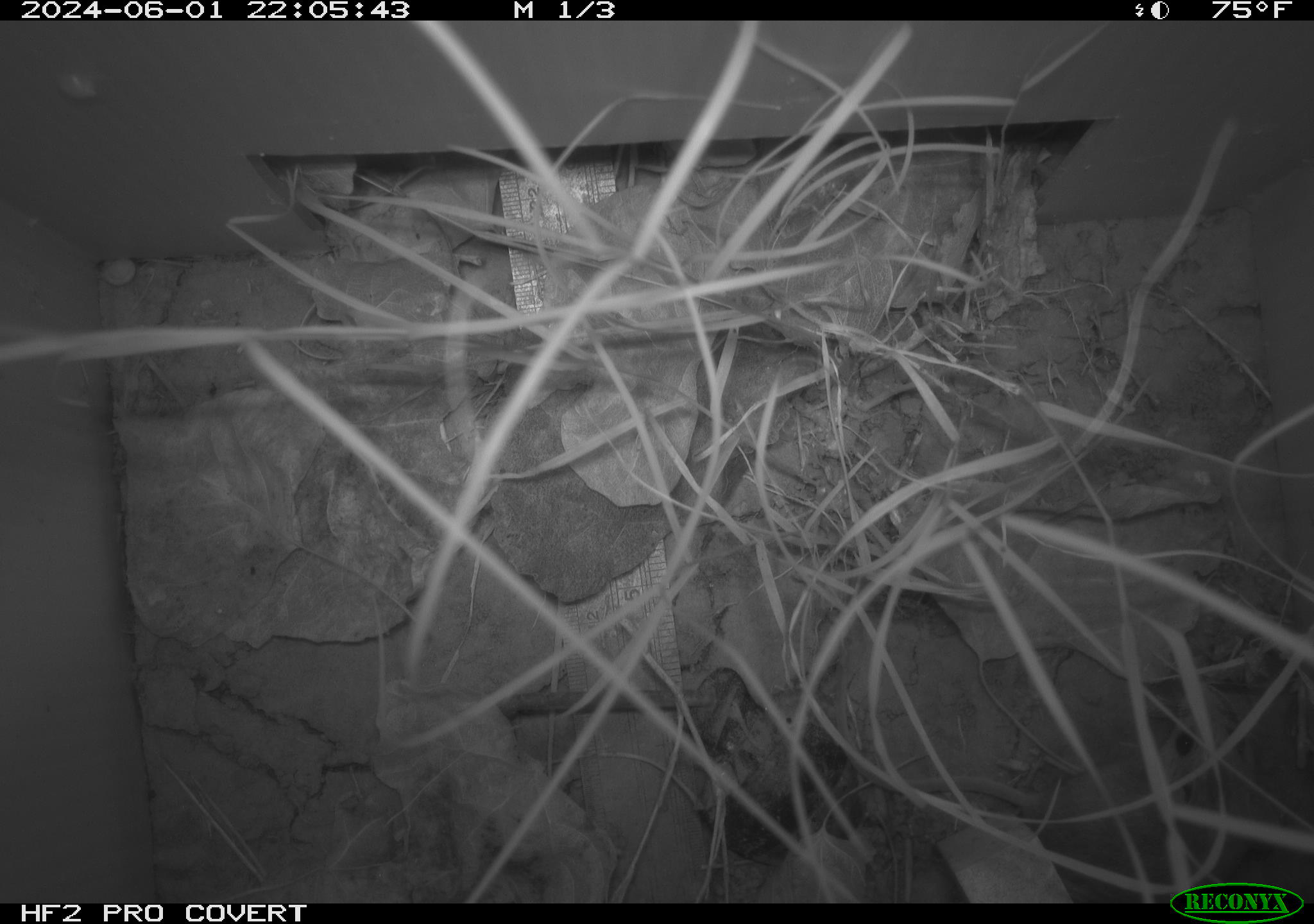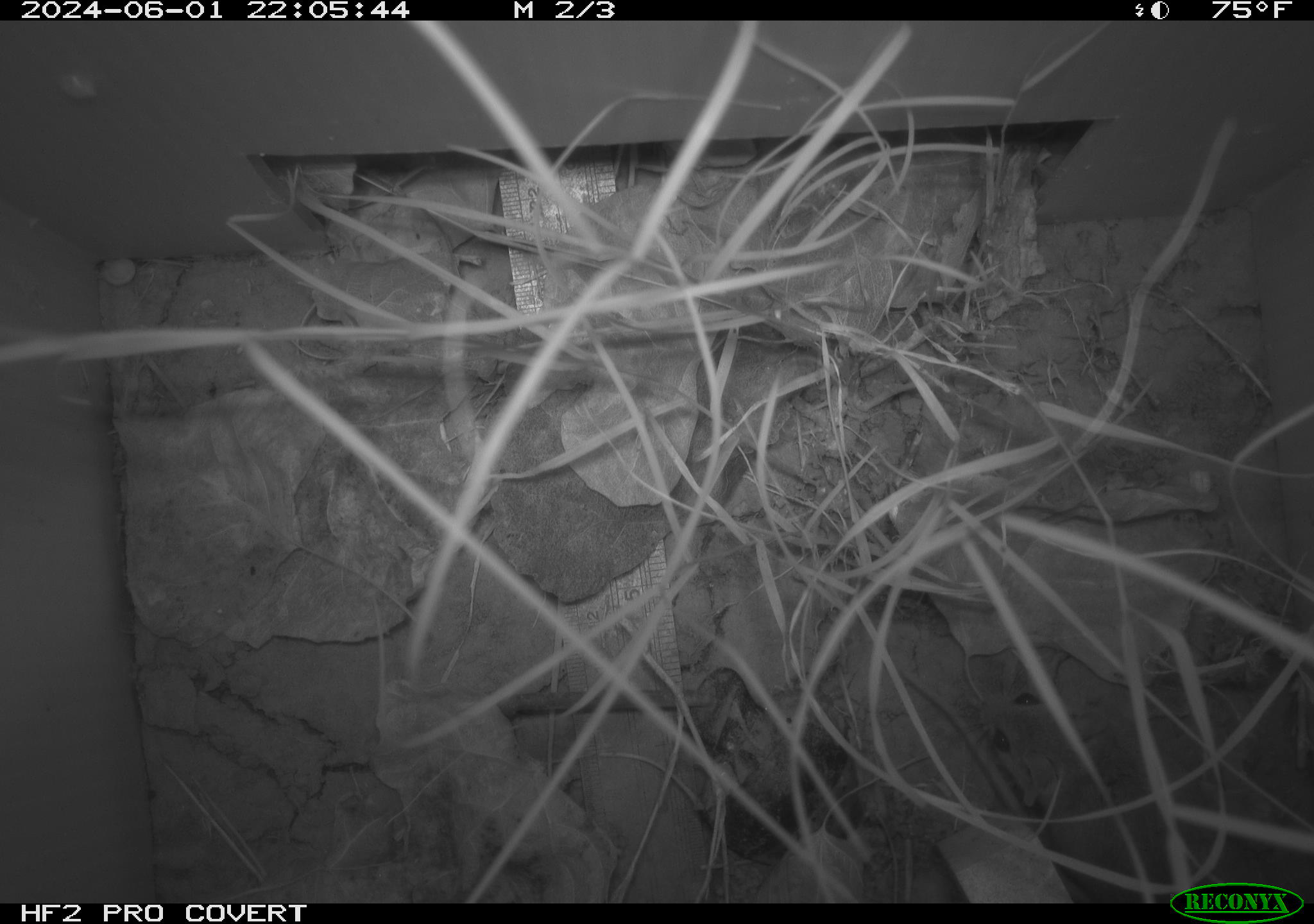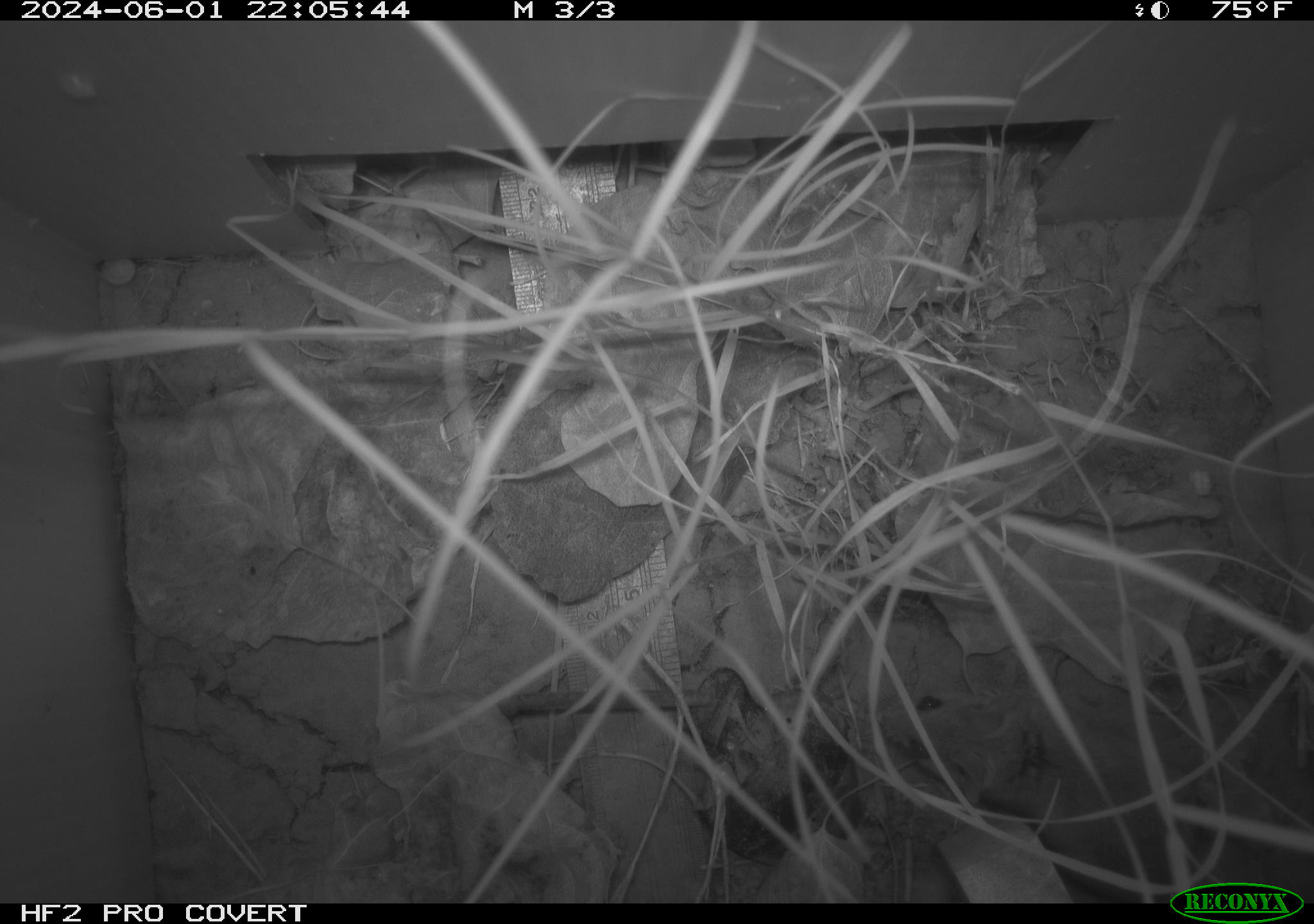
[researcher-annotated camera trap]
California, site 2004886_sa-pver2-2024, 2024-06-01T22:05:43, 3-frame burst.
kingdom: Animalia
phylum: Chordata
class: Mammalia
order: Rodentia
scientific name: Rodentia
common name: mouse species